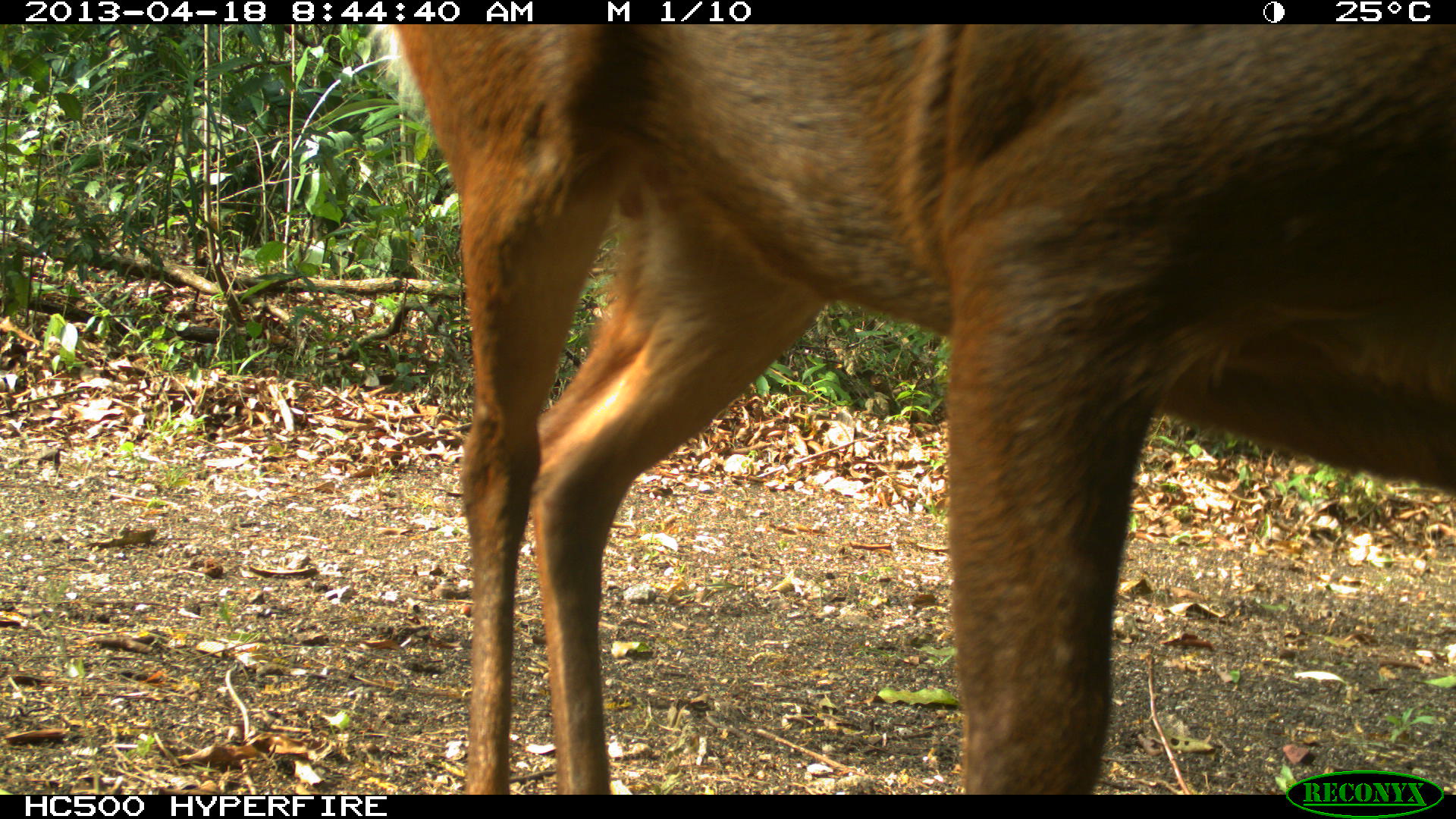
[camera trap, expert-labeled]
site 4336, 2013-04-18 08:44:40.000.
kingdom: Animalia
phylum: Chordata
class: Mammalia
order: Artiodactyla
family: Cervidae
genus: Mazama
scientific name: Mazama temama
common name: central american red brocket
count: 1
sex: female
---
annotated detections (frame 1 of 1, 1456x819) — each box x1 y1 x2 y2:
mazama temama: 372 22 1456 795